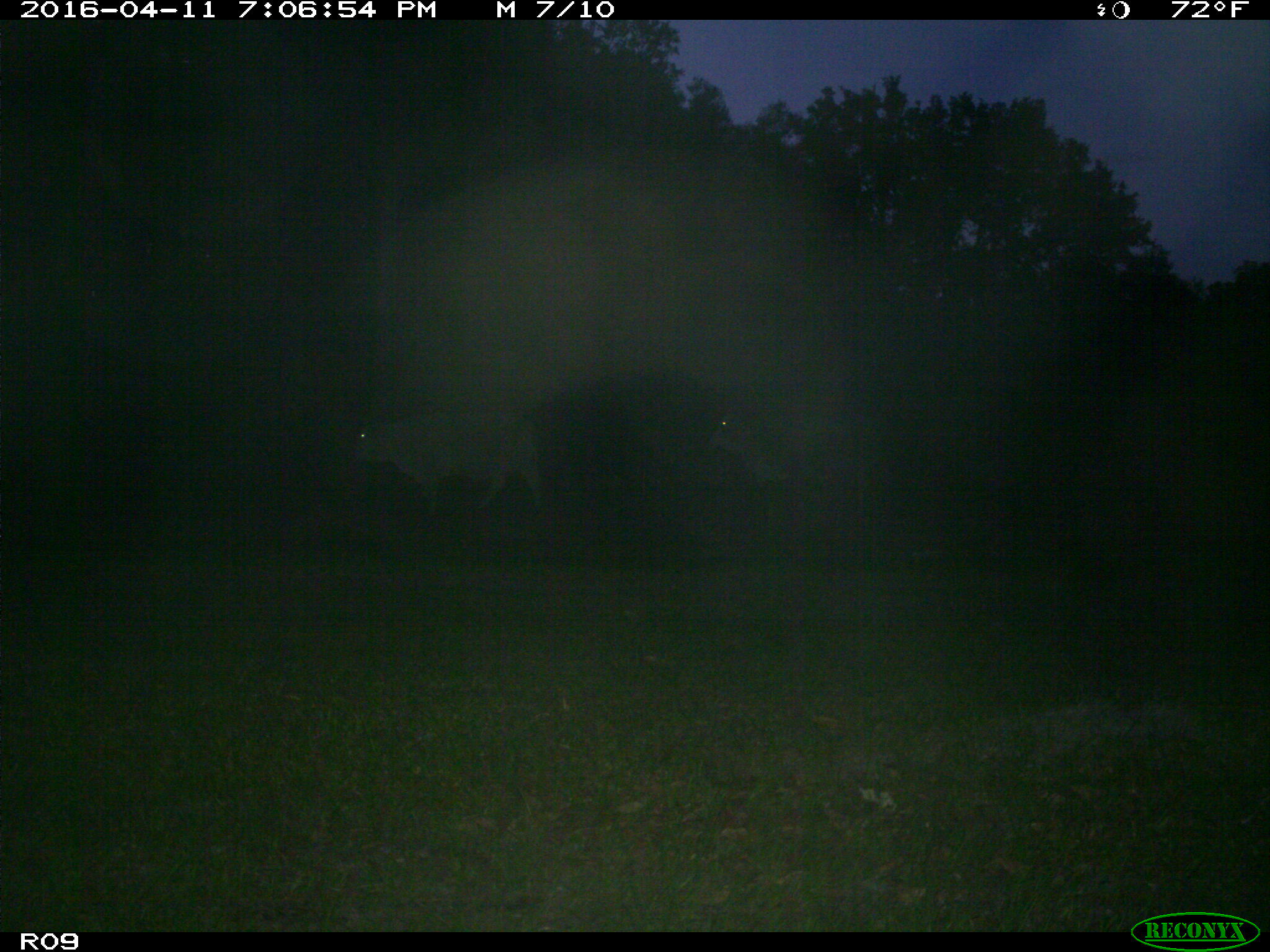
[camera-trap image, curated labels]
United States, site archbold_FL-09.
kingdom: Animalia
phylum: Chordata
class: Mammalia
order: Artiodactyla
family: Bovidae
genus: Bos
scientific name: Bos taurus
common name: domestic cow